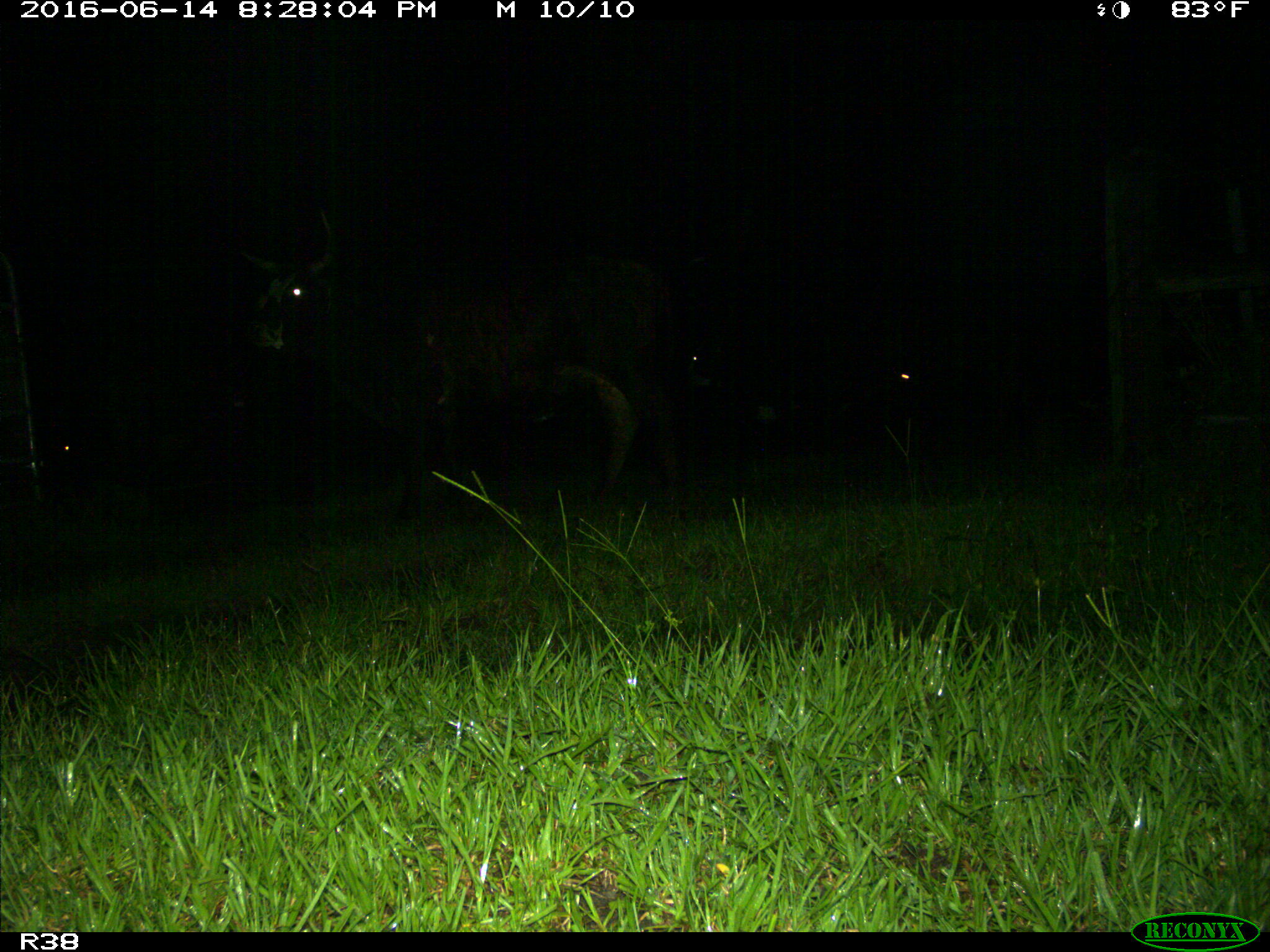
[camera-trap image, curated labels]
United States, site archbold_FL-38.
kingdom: Animalia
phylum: Chordata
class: Mammalia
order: Artiodactyla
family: Bovidae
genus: Bos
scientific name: Bos taurus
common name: domestic cow